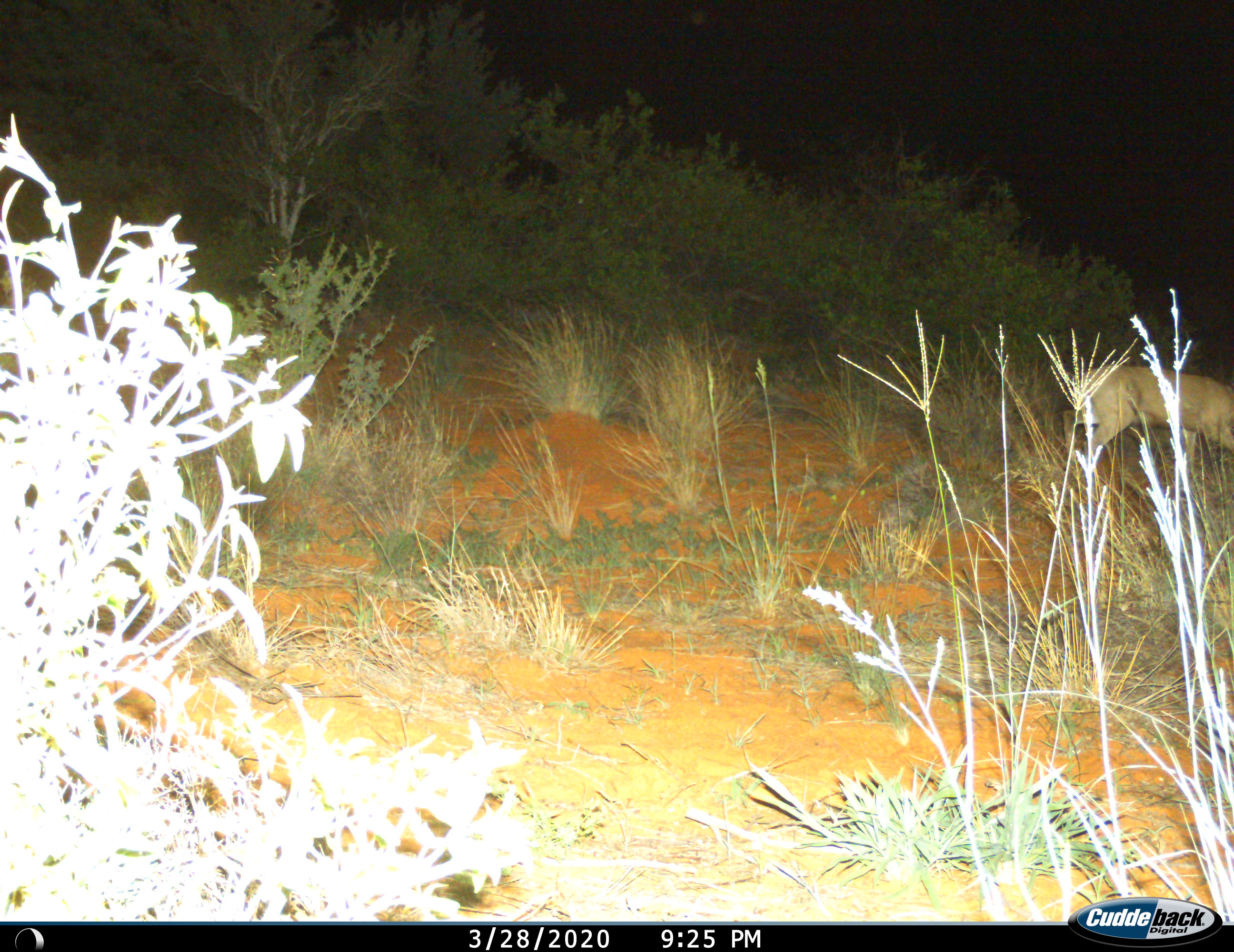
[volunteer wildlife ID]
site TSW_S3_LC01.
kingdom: Animalia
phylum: Chordata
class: Mammalia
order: Artiodactyla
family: Bovidae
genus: Sylvicapra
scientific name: Sylvicapra grimmia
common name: common duiker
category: duikercommongrey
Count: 1.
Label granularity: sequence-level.